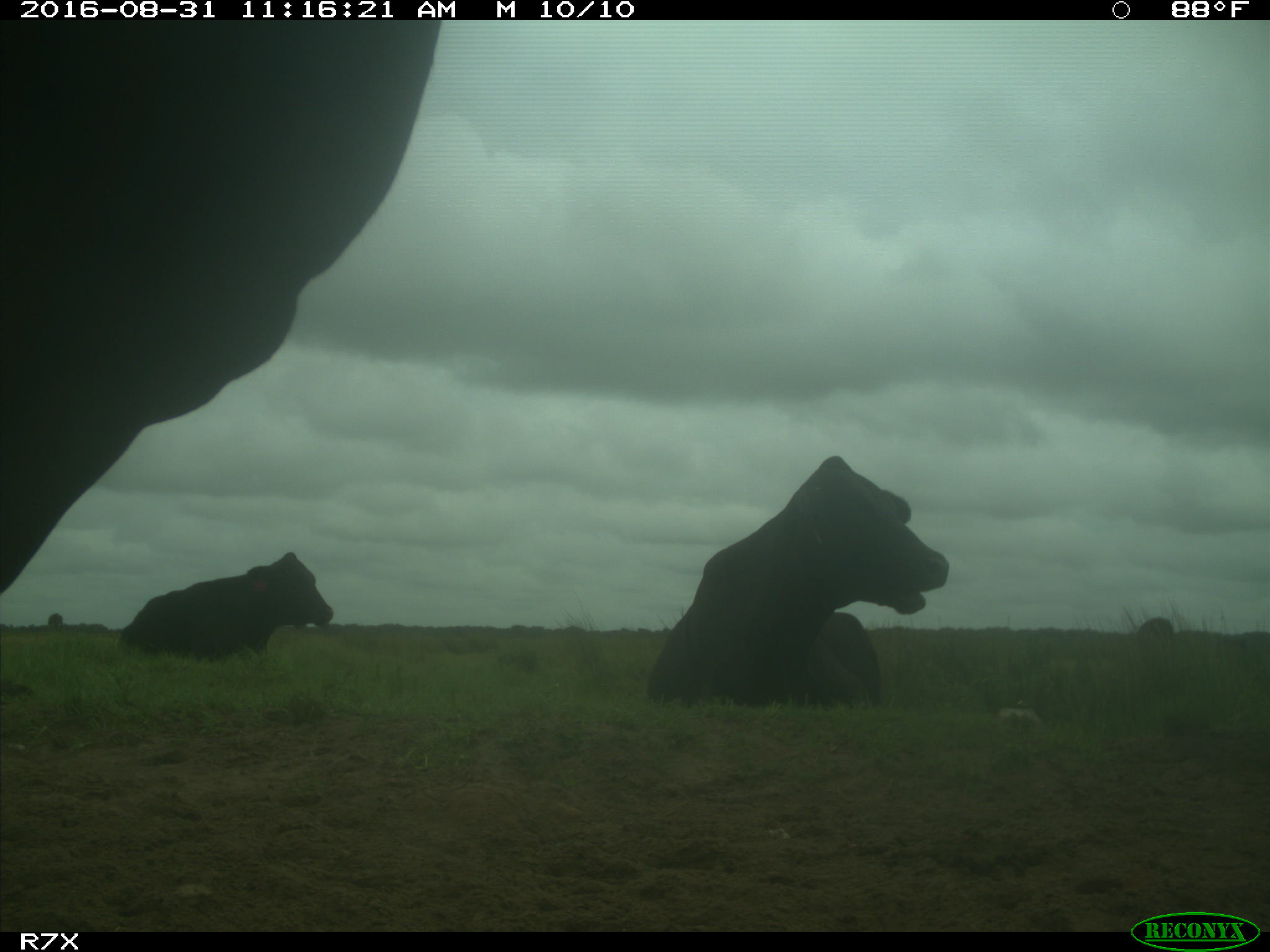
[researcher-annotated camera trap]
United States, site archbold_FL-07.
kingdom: Animalia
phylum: Chordata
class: Mammalia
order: Artiodactyla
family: Bovidae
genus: Bos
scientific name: Bos taurus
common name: domestic cow